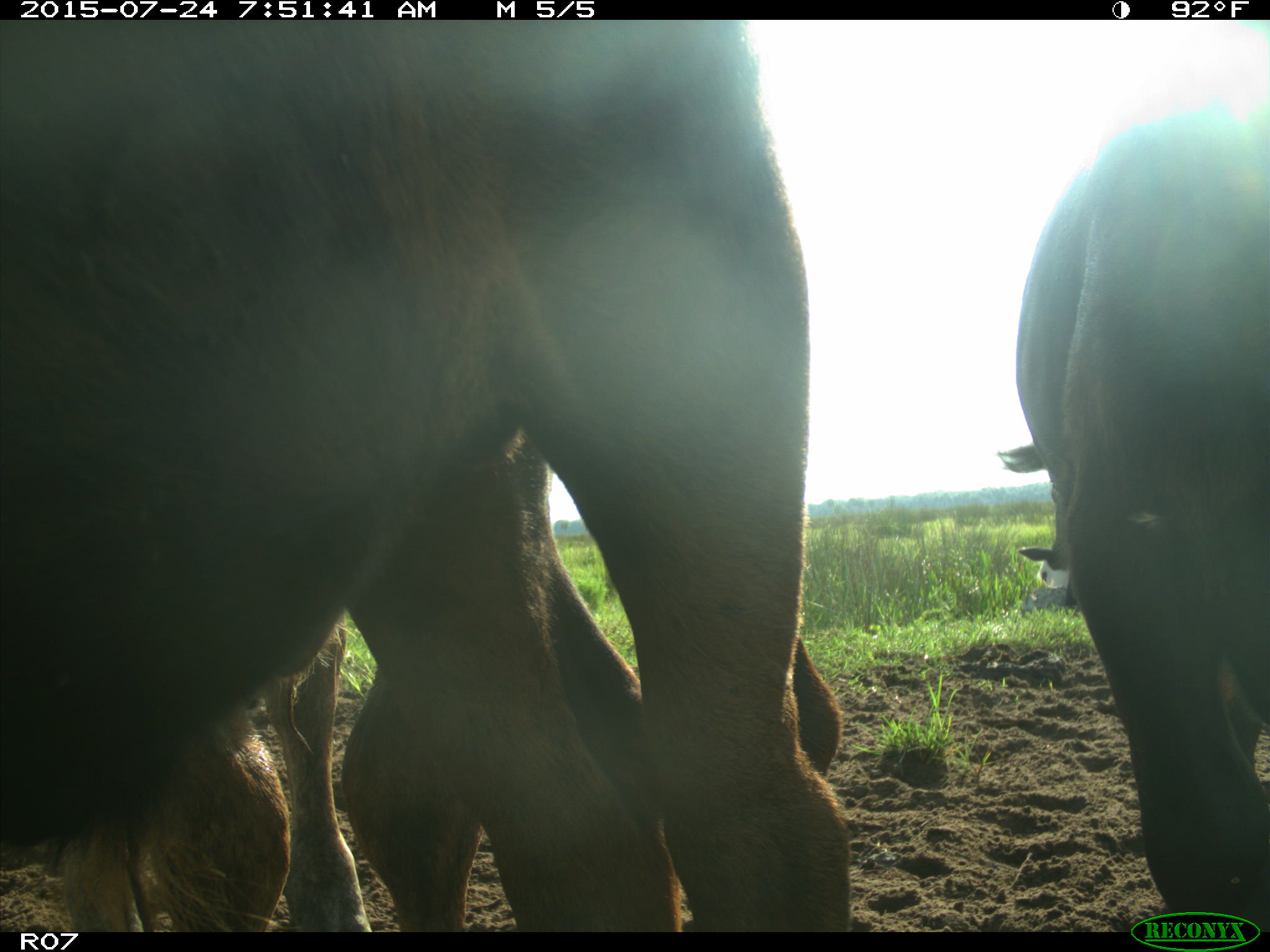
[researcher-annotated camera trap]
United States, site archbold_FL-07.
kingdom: Animalia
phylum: Chordata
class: Mammalia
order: Artiodactyla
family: Bovidae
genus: Bos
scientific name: Bos taurus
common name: domestic cow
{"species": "Bos taurus (domestic cow)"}